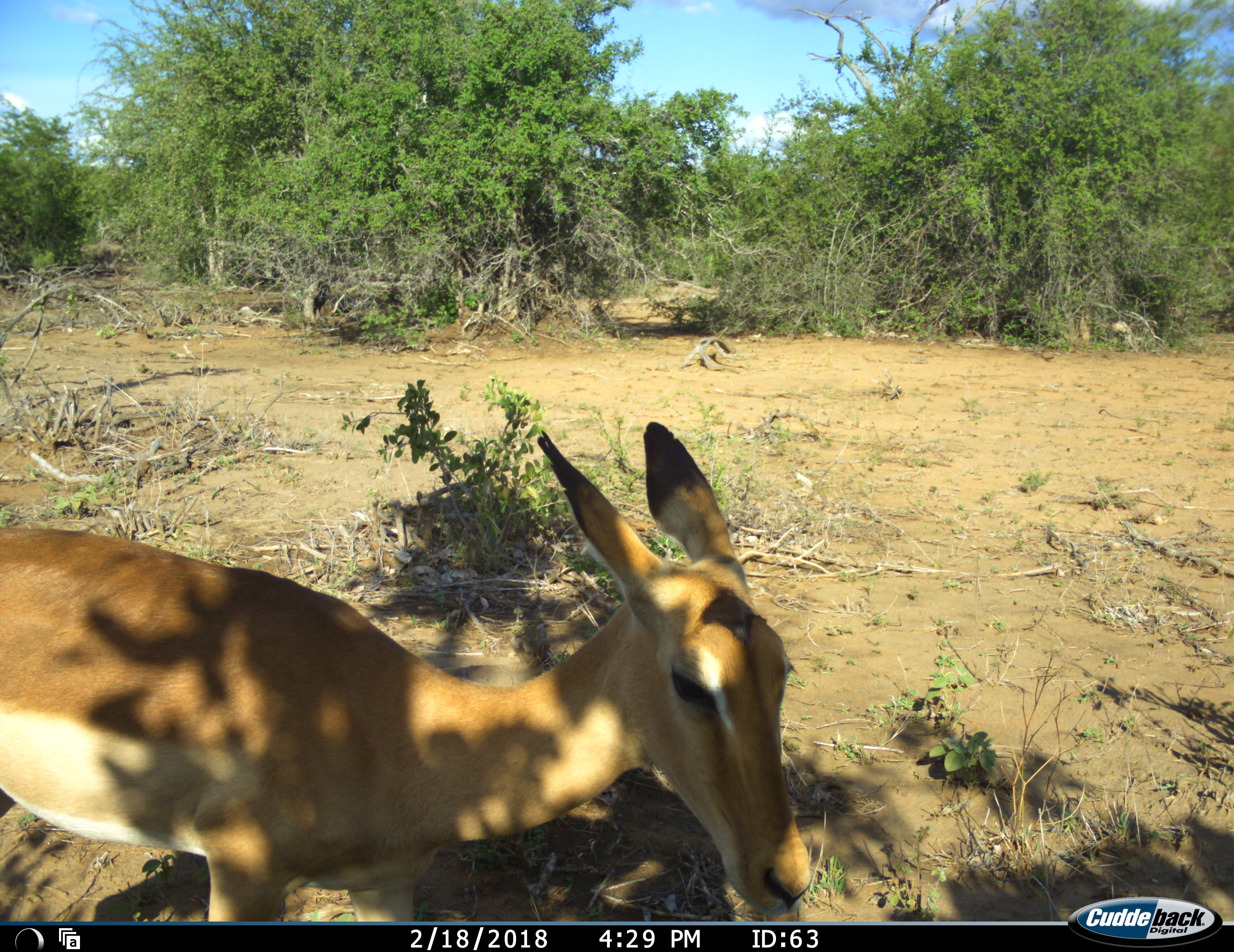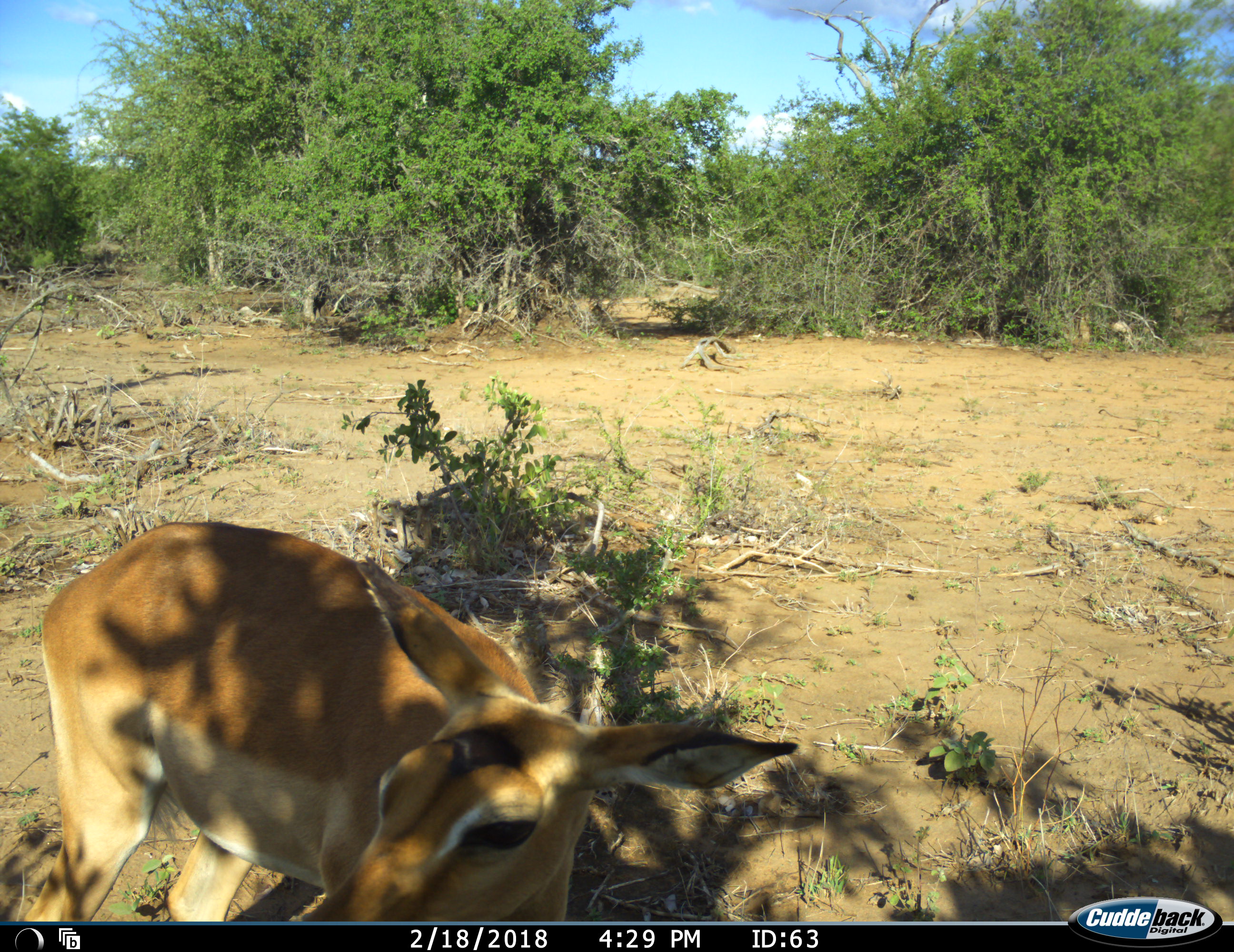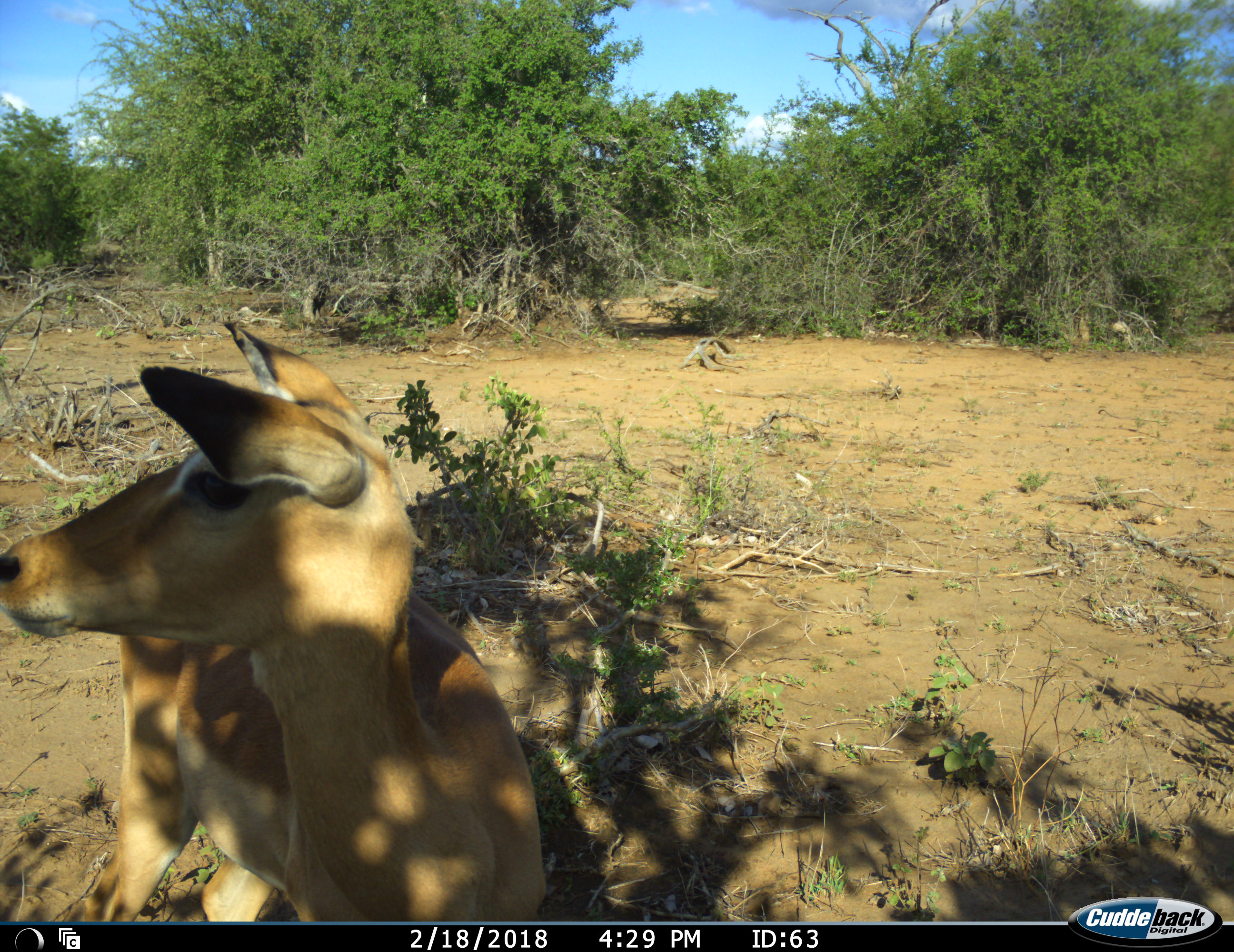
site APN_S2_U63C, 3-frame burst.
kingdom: Animalia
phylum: Chordata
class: Mammalia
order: Artiodactyla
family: Bovidae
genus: Aepyceros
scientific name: Aepyceros melampus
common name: impala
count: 1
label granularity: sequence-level